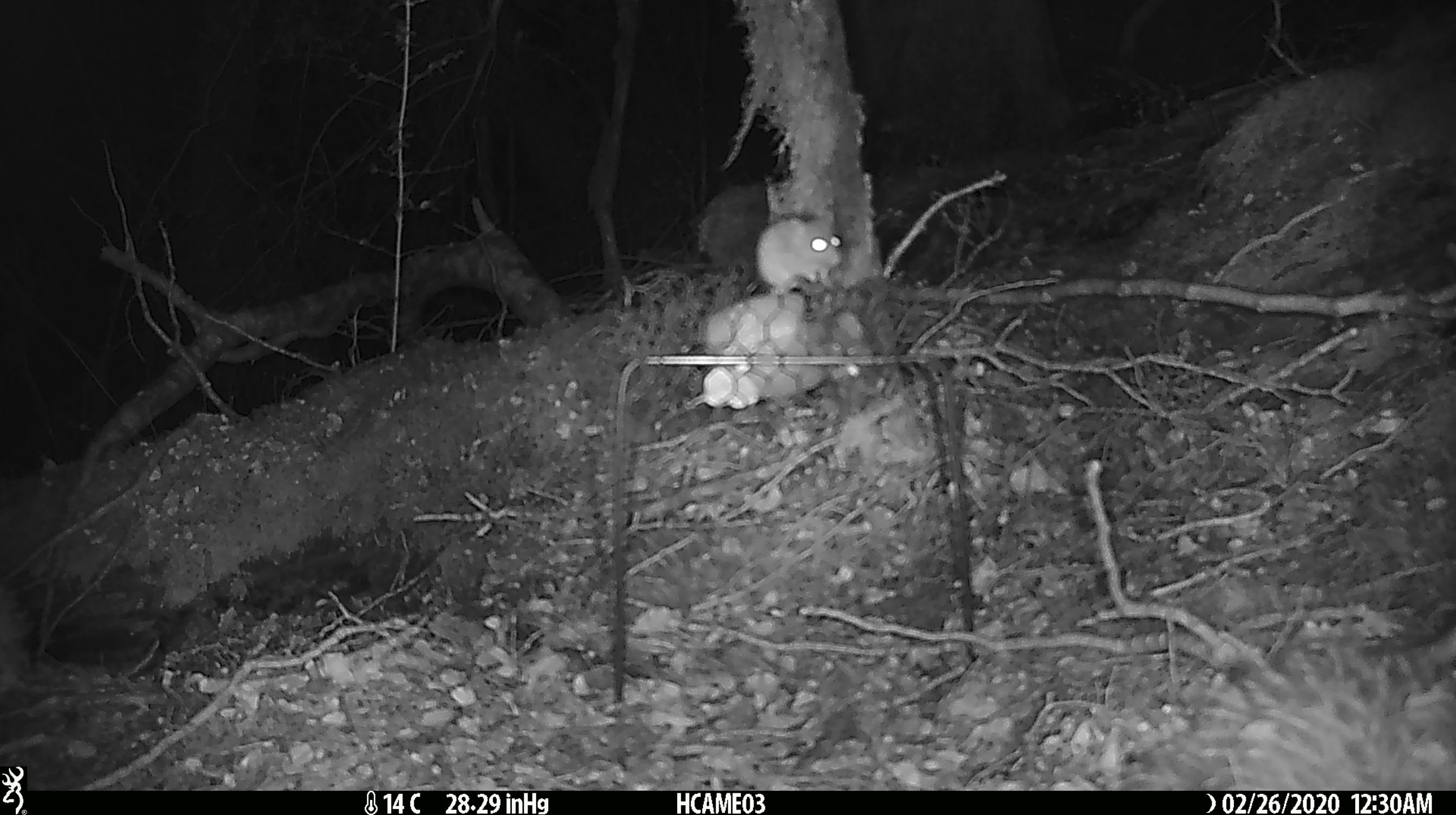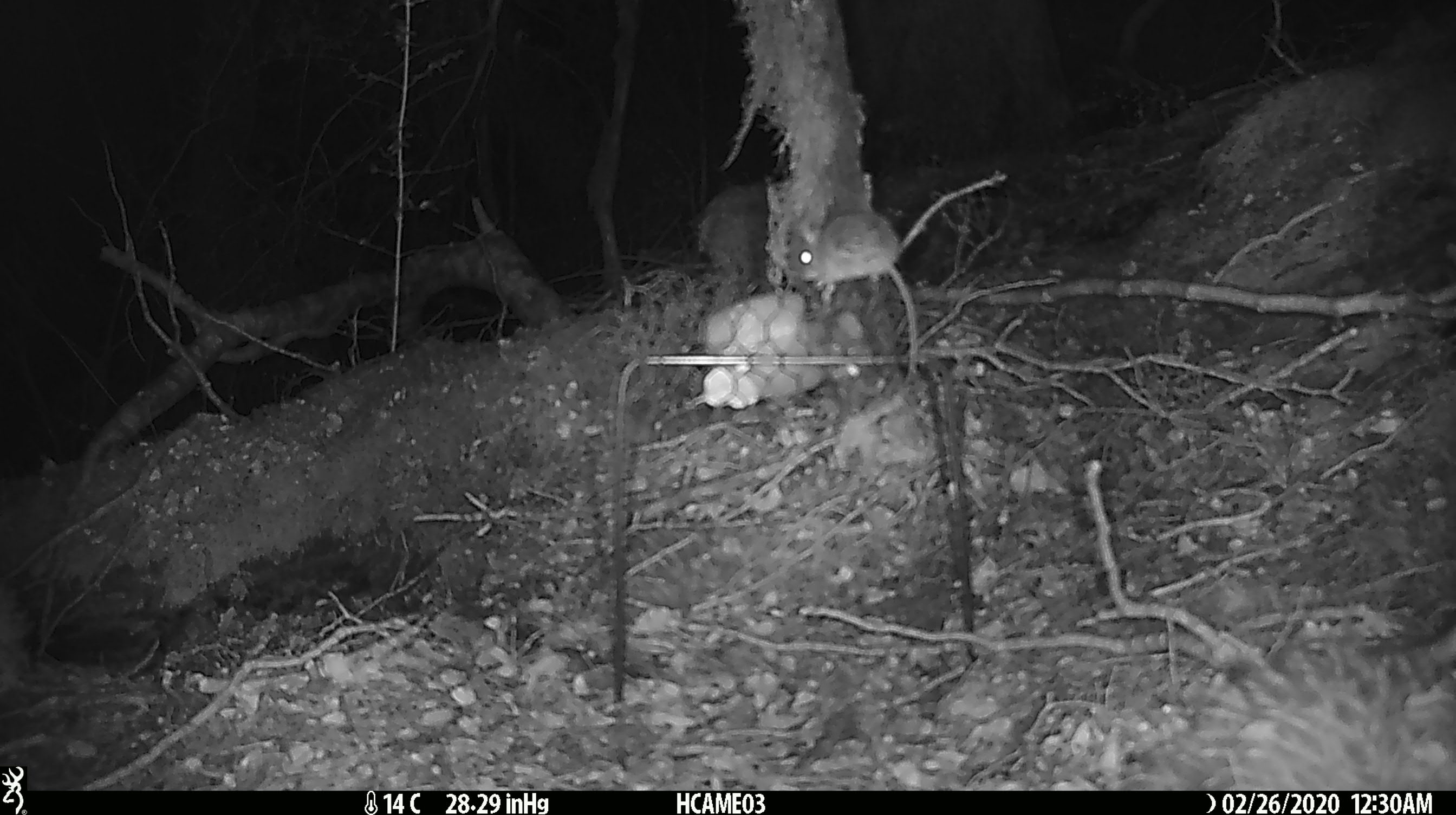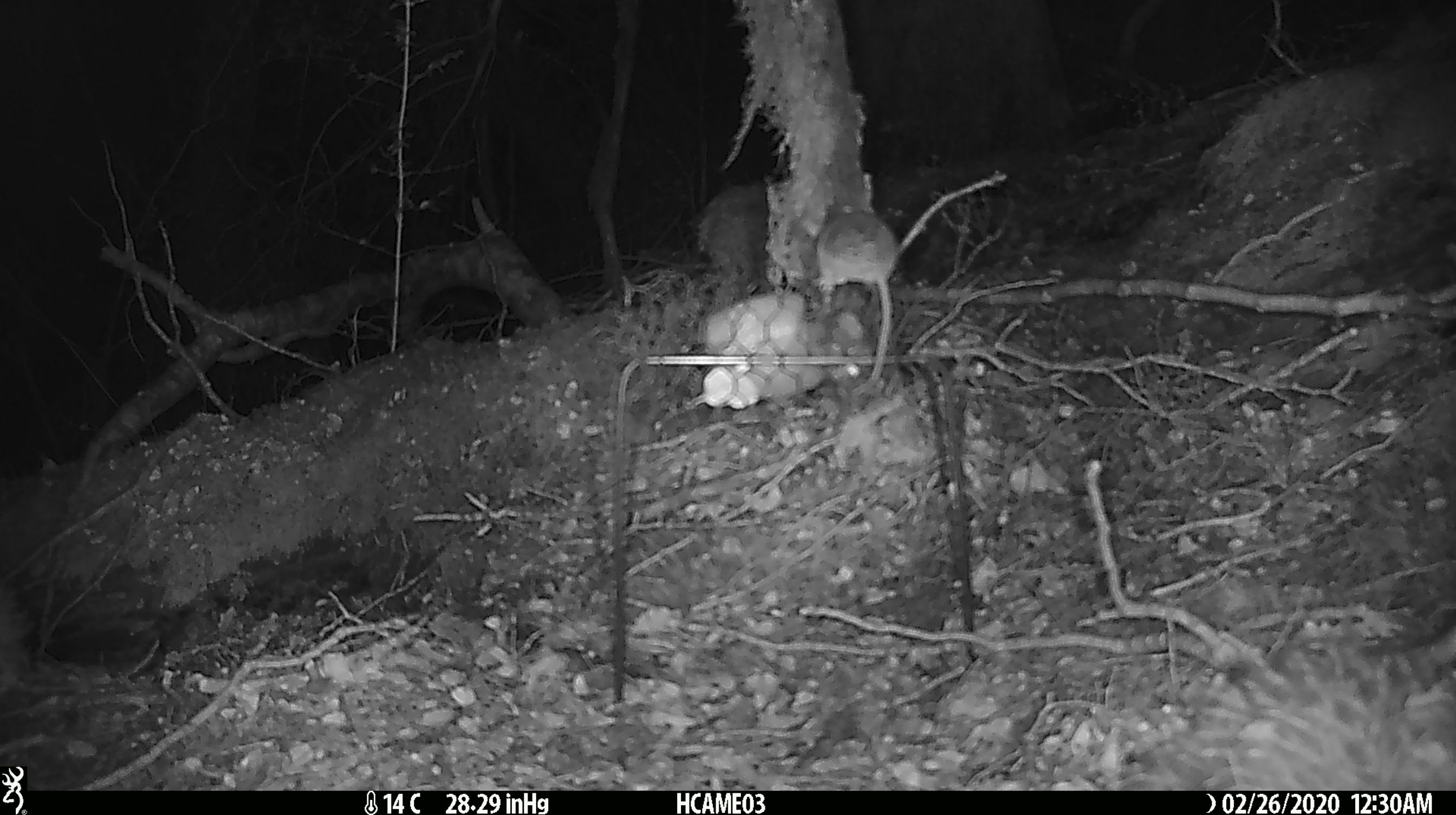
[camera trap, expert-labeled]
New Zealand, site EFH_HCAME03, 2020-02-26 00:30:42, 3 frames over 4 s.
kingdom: Animalia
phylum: Chordata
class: Mammalia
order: Rodentia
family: Muridae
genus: Mus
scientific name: Mus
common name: mouse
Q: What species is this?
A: Mouse (Mus).